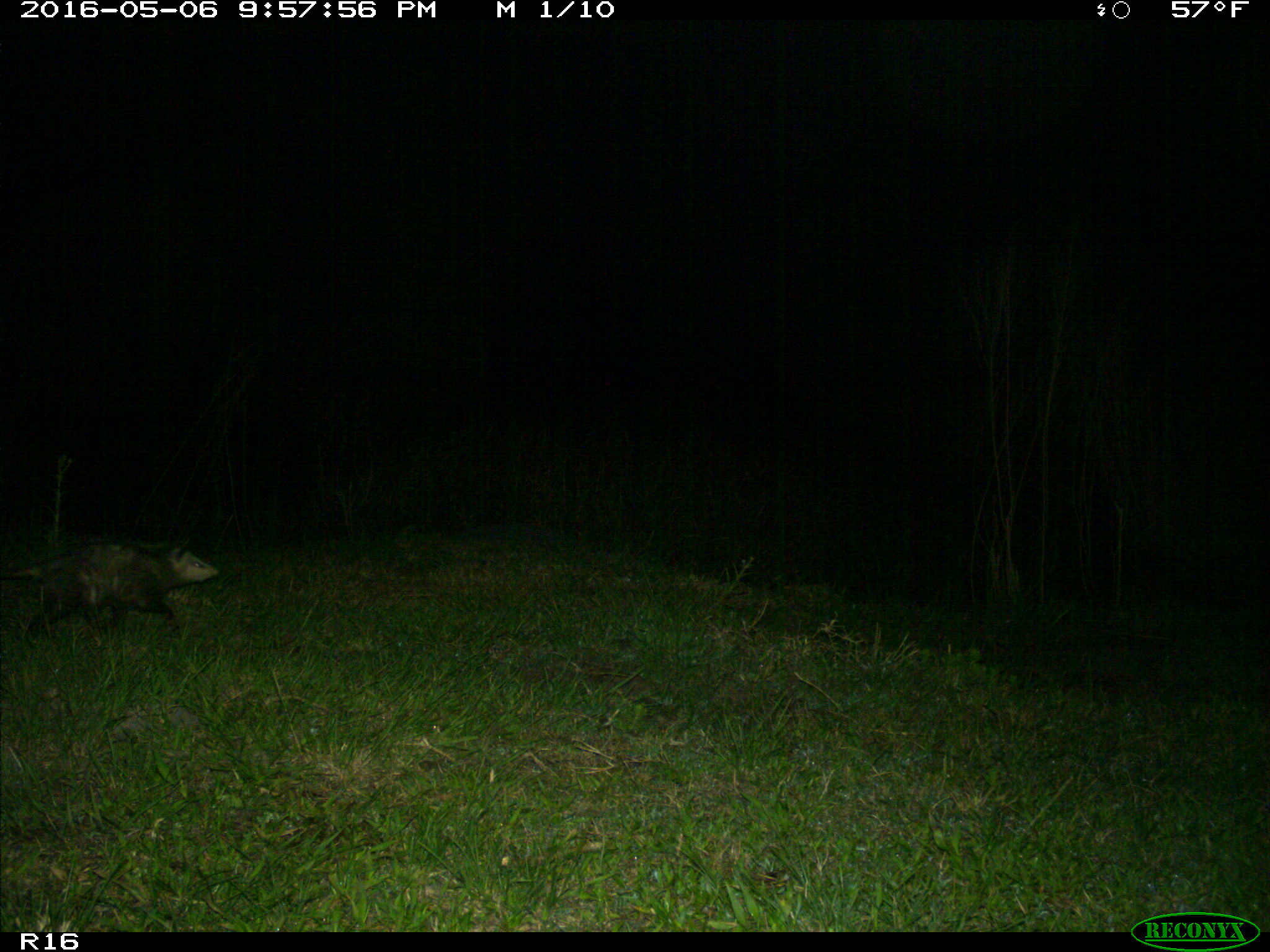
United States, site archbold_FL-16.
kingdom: Animalia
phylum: Chordata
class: Mammalia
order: Didelphimorphia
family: Didelphidae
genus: Didelphis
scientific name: Didelphis virginiana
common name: virginia opossum